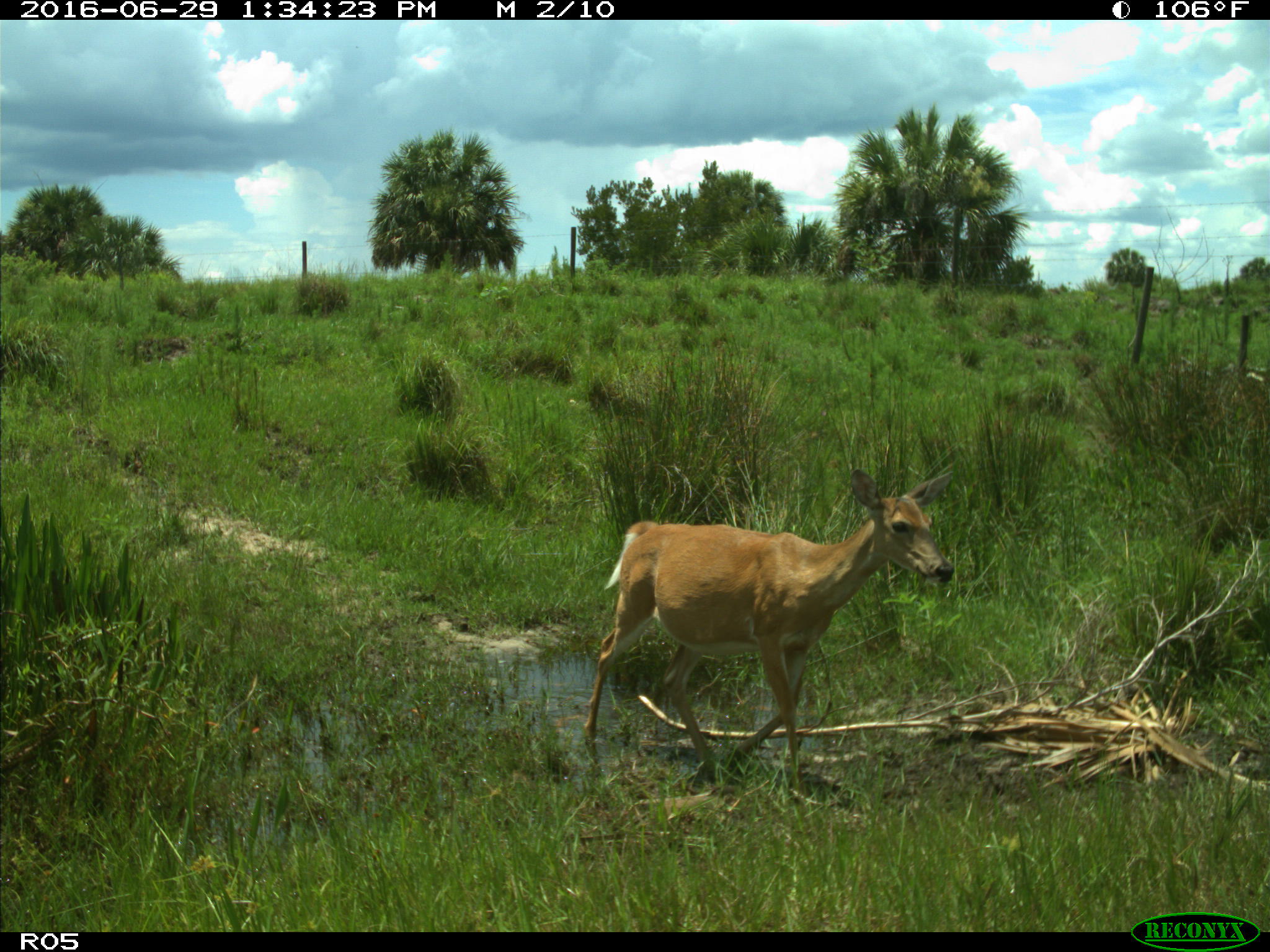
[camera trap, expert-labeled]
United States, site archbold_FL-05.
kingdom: Animalia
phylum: Chordata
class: Mammalia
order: Artiodactyla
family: Cervidae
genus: Odocoileus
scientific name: Odocoileus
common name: deer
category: unidentified deer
Unidentified deer (deer) (Odocoileus).